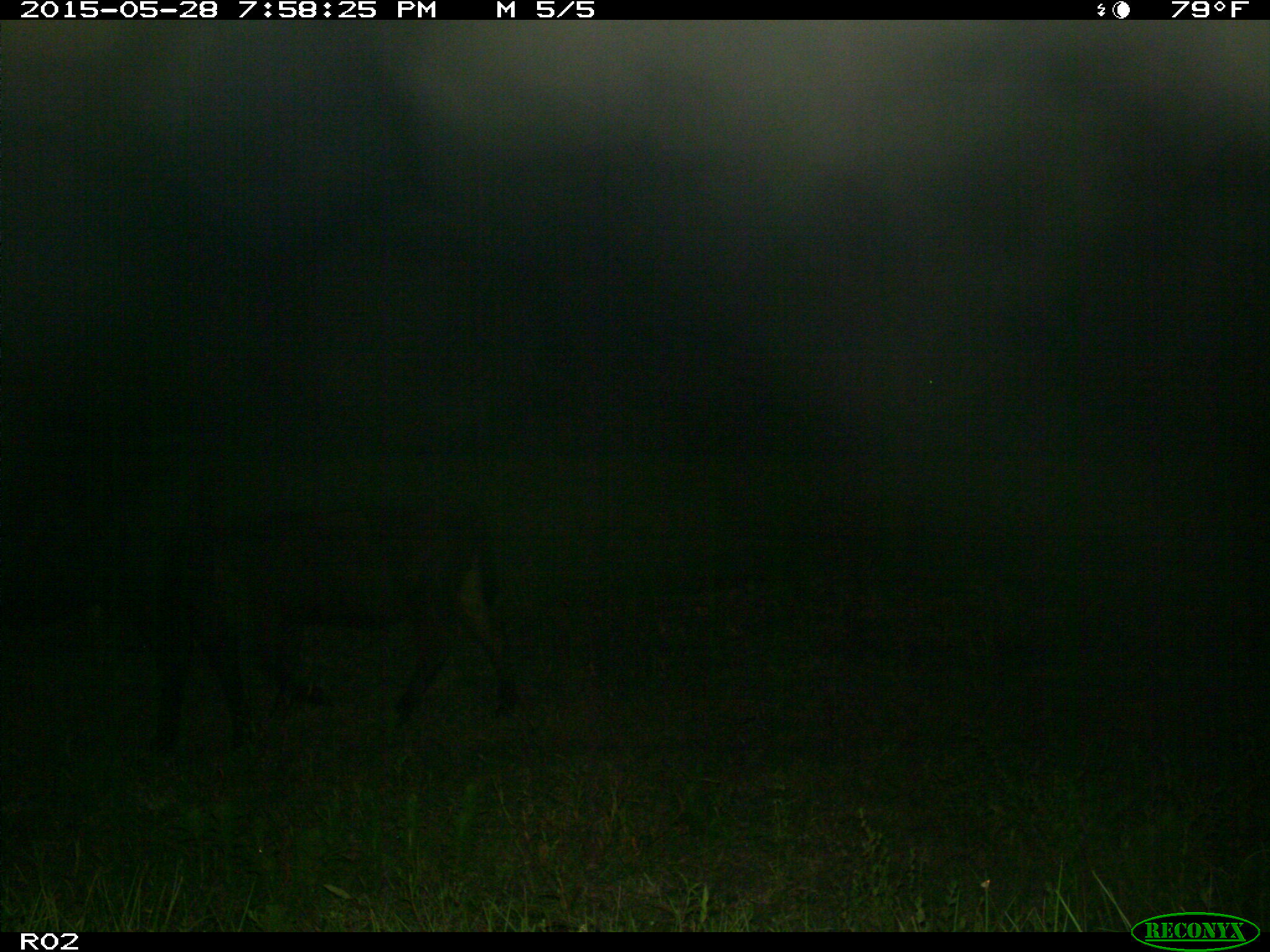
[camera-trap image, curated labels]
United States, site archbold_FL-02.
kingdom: Animalia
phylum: Chordata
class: Mammalia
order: Artiodactyla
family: Bovidae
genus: Bos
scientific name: Bos taurus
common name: domestic cow